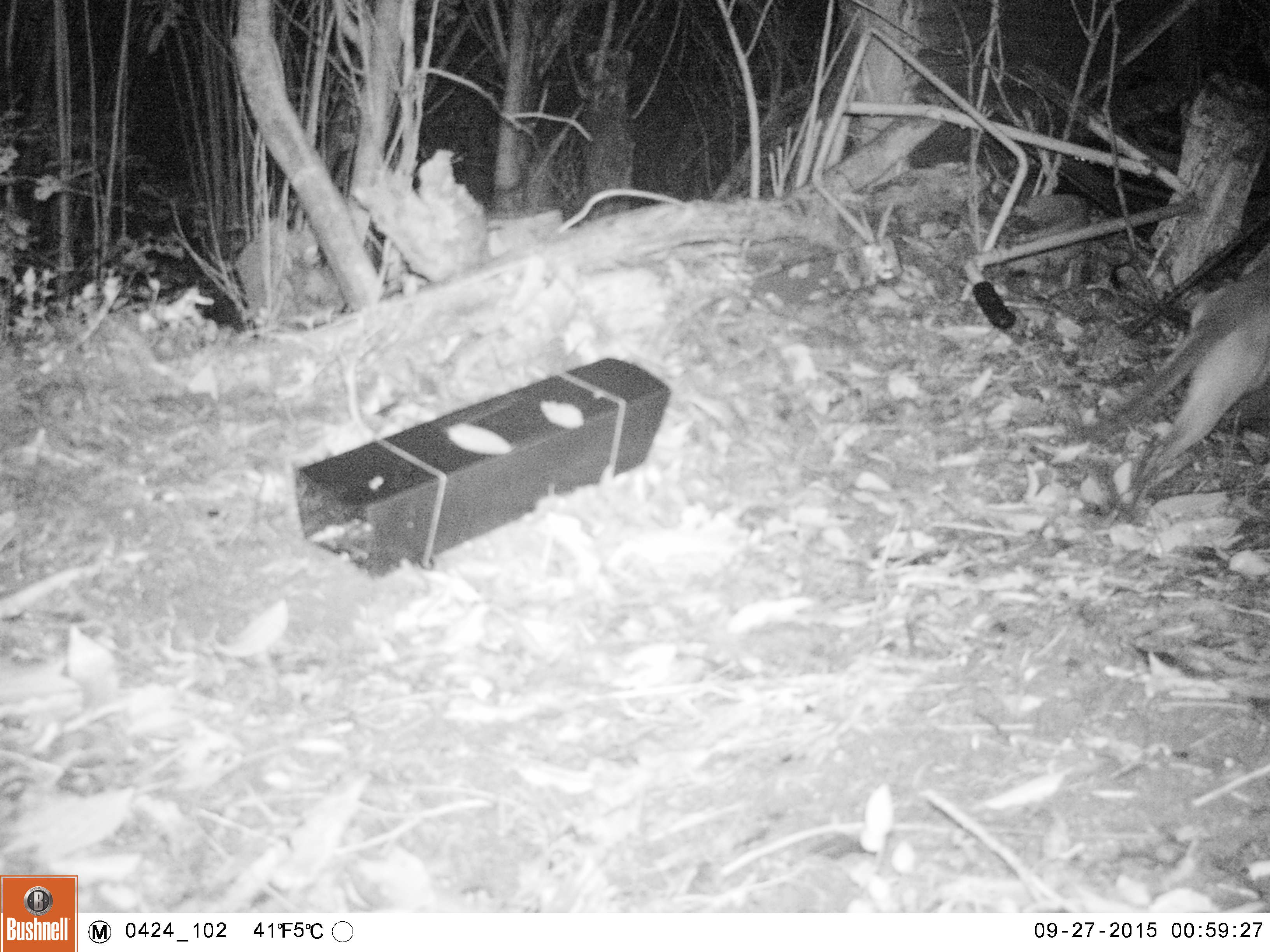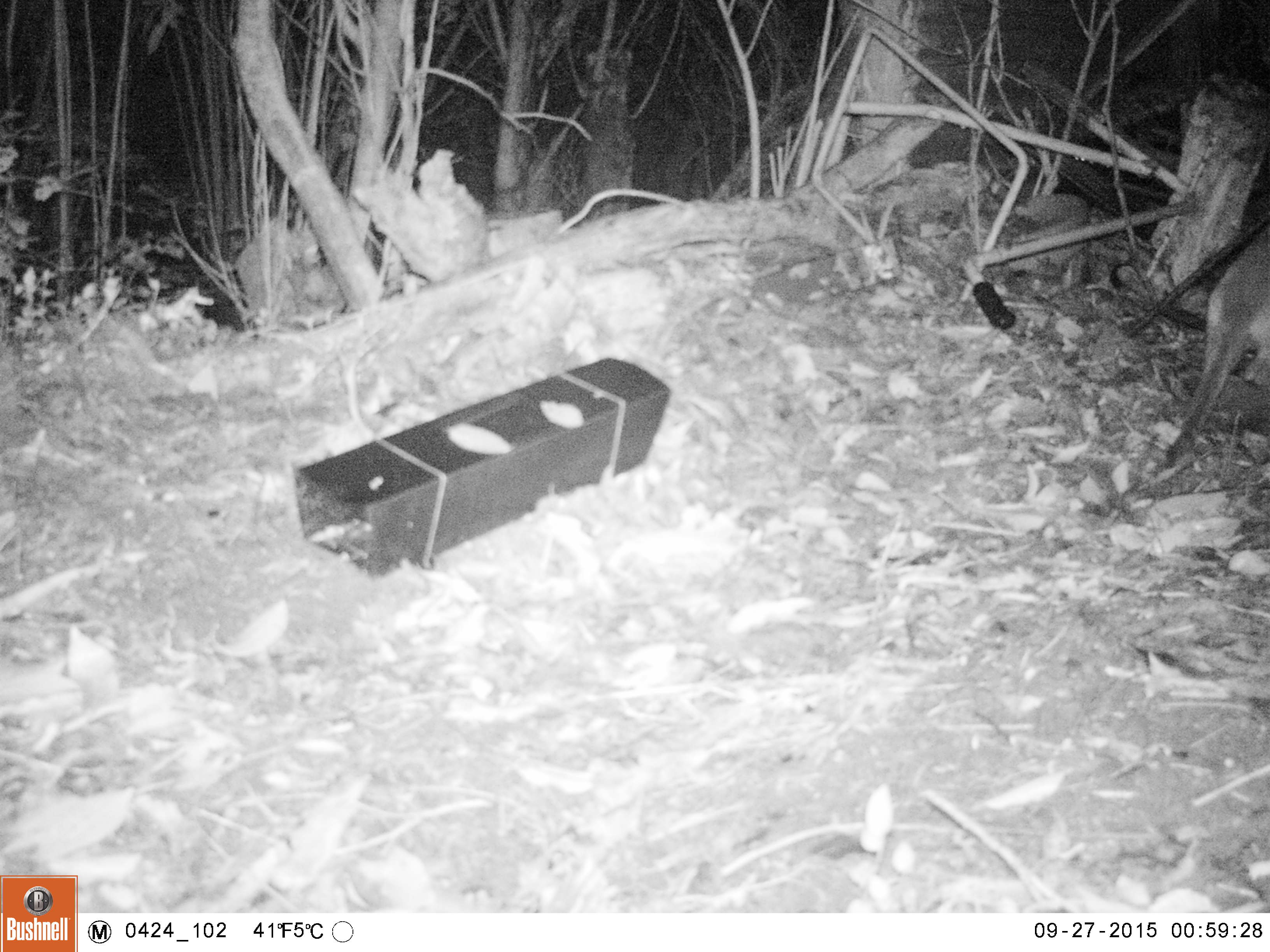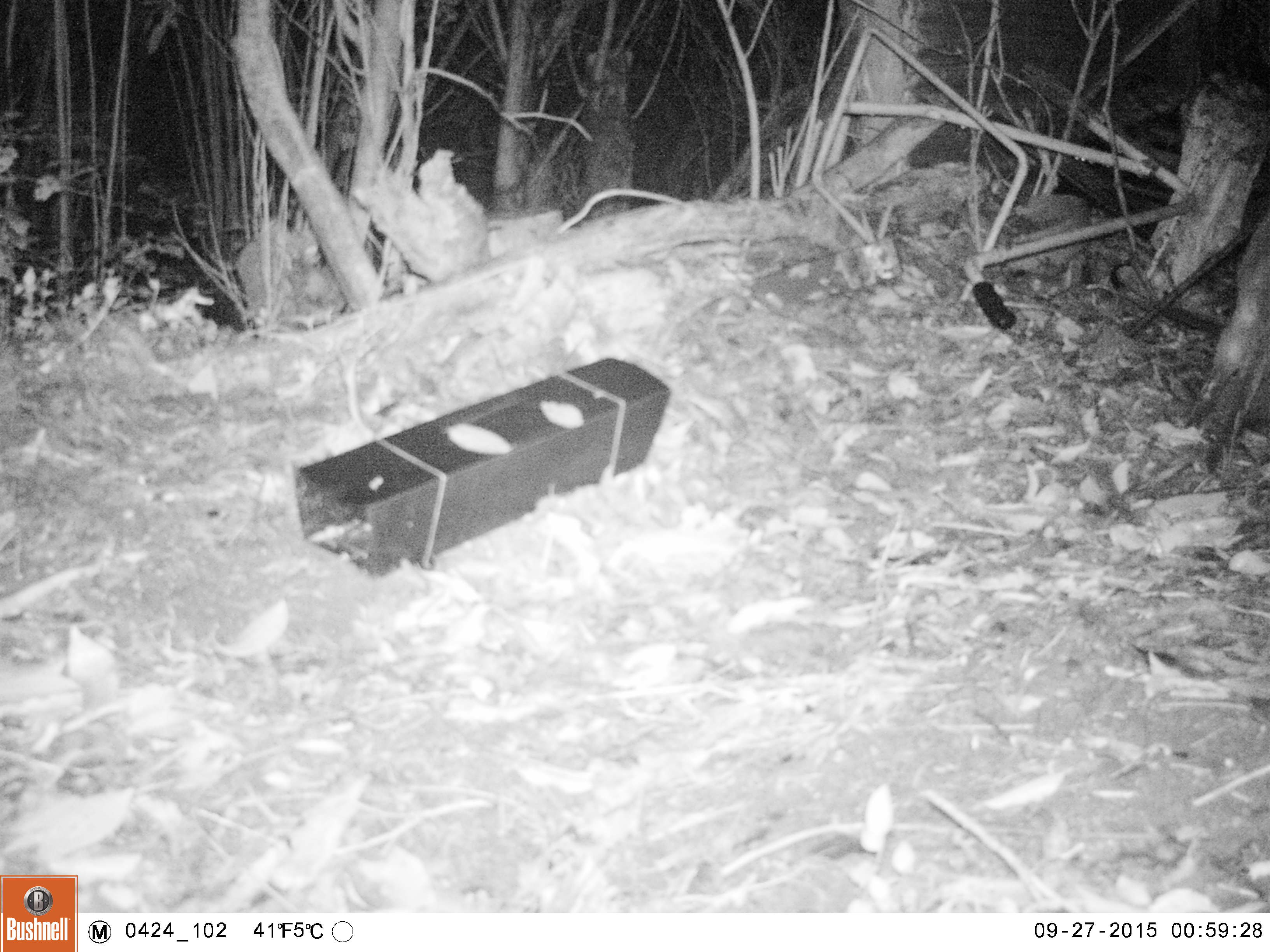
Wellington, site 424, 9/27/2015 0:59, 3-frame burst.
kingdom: Animalia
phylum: Chordata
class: Mammalia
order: Carnivora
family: Felidae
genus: Felis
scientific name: Felis catus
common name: cat